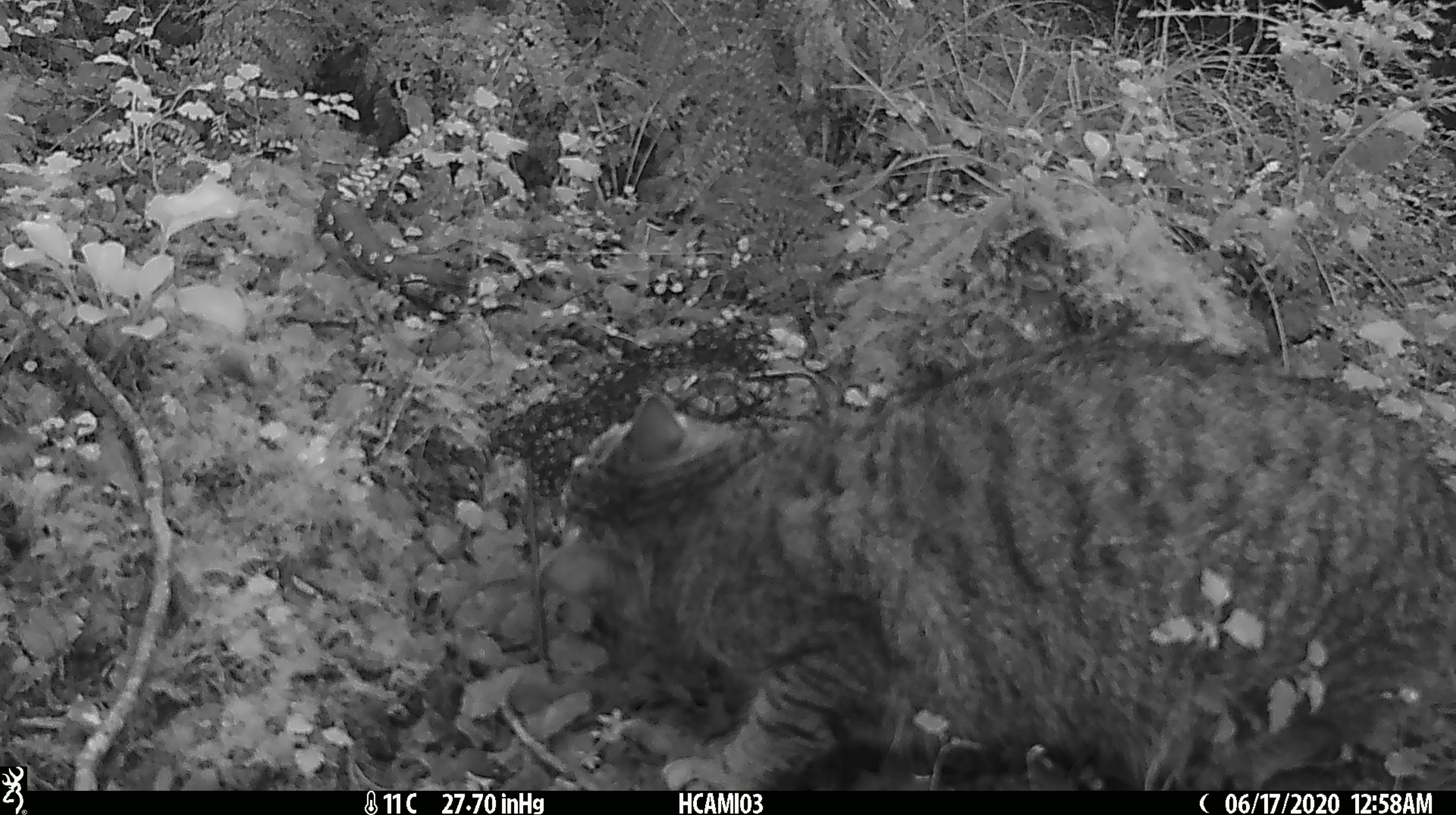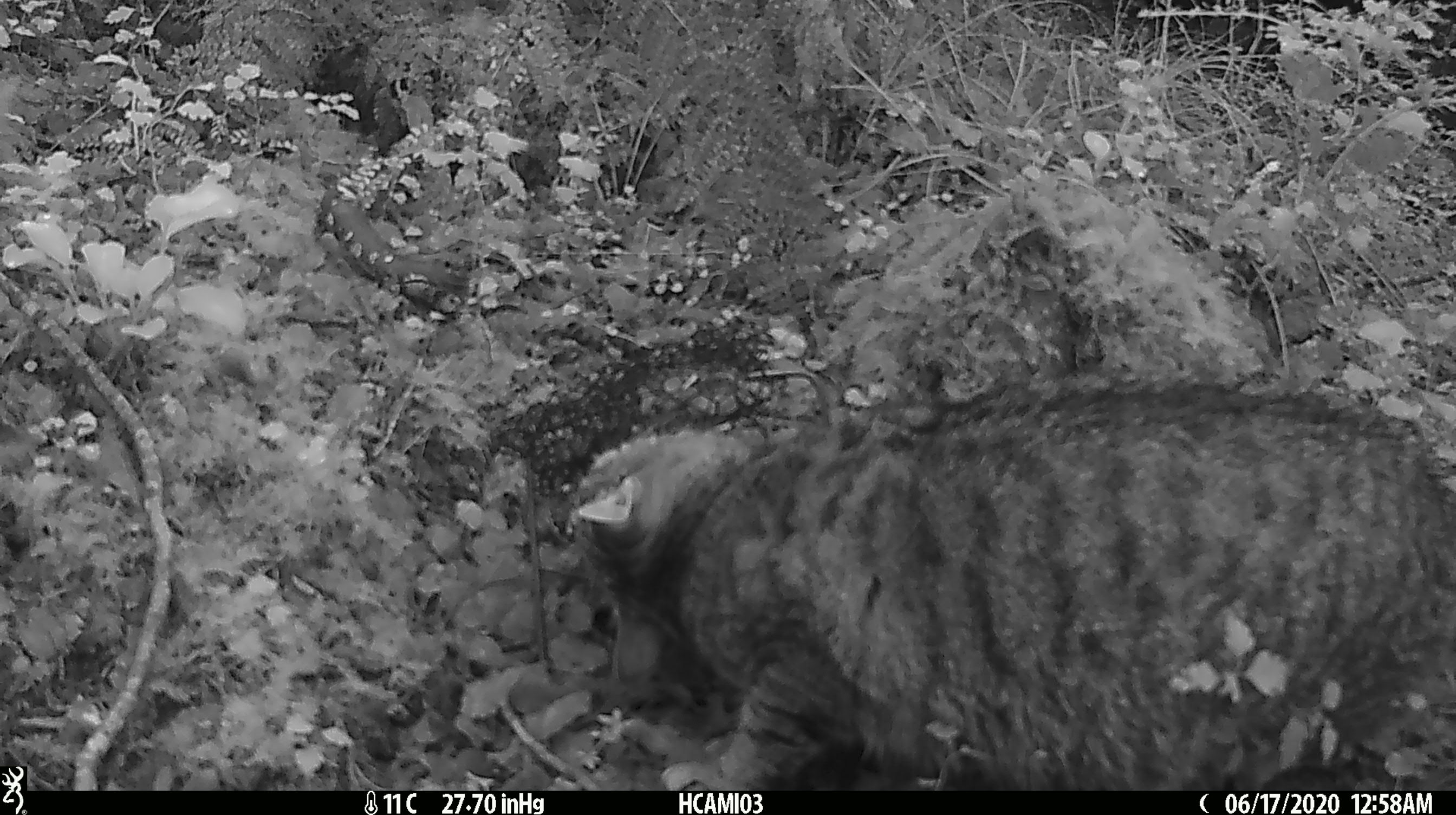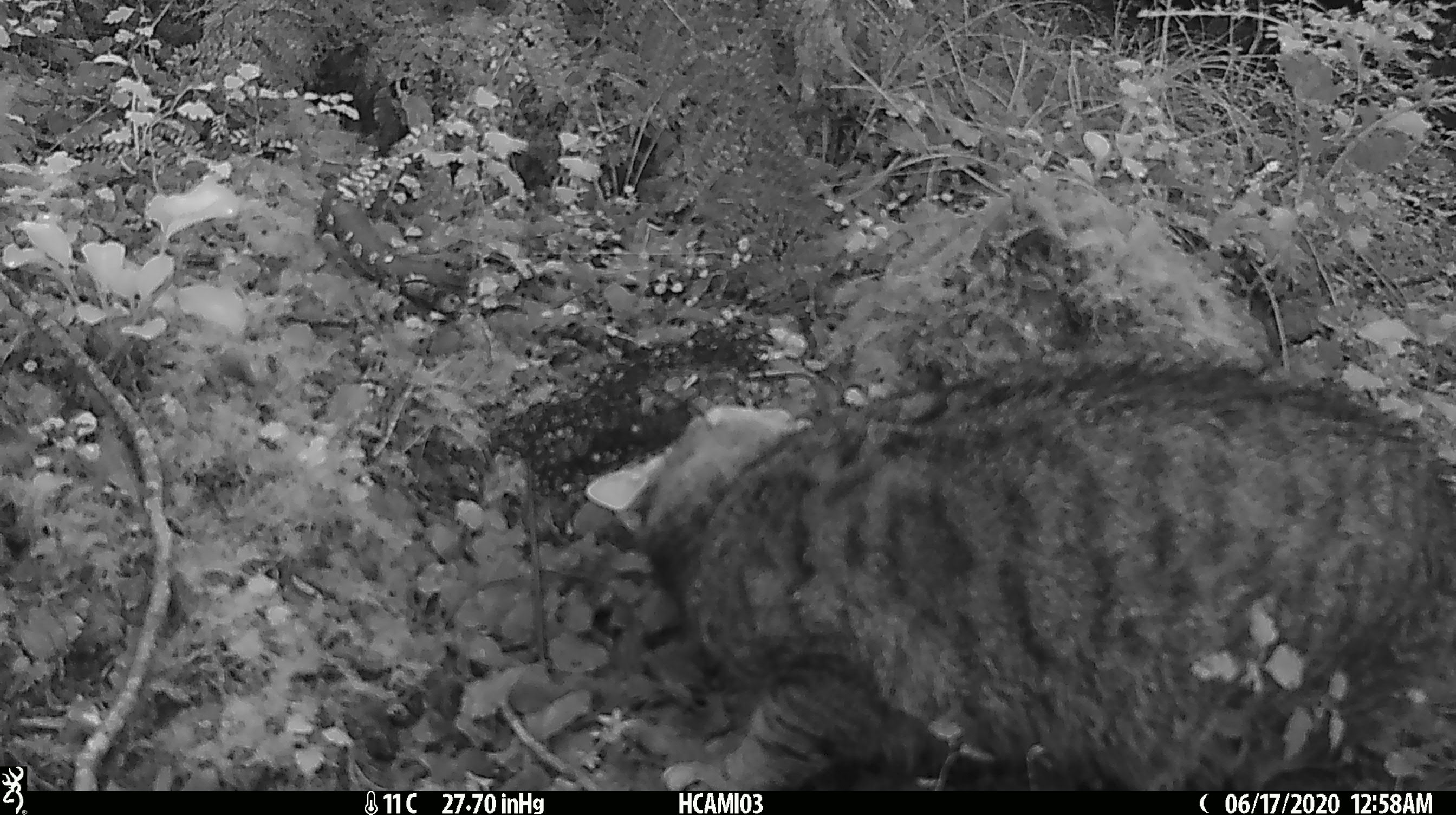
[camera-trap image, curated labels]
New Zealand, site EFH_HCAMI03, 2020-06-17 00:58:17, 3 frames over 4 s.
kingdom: Animalia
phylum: Chordata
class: Mammalia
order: Carnivora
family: Felidae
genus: Felis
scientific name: Felis catus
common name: domestic cat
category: cat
Cat (domestic cat) (Felis catus).